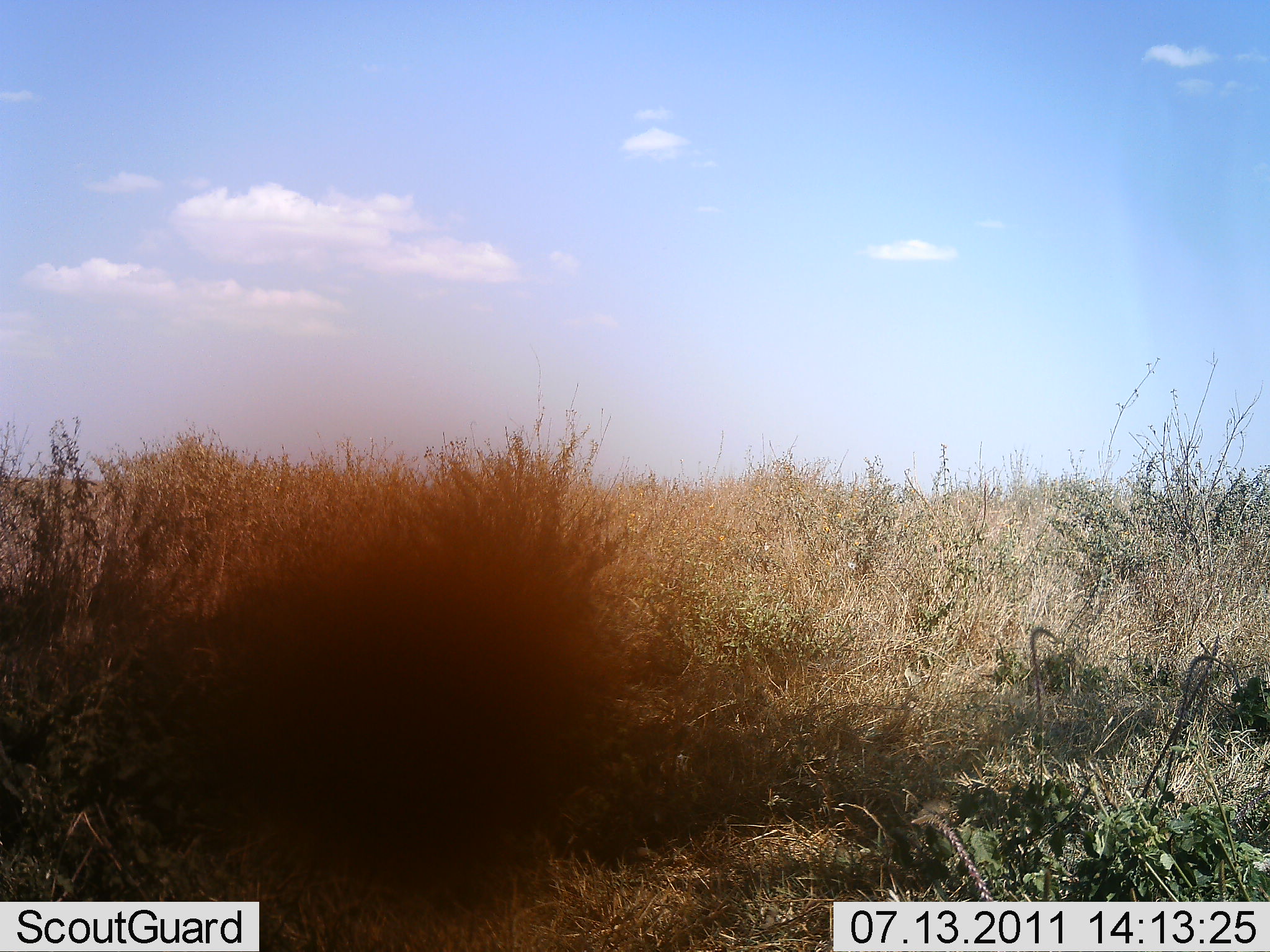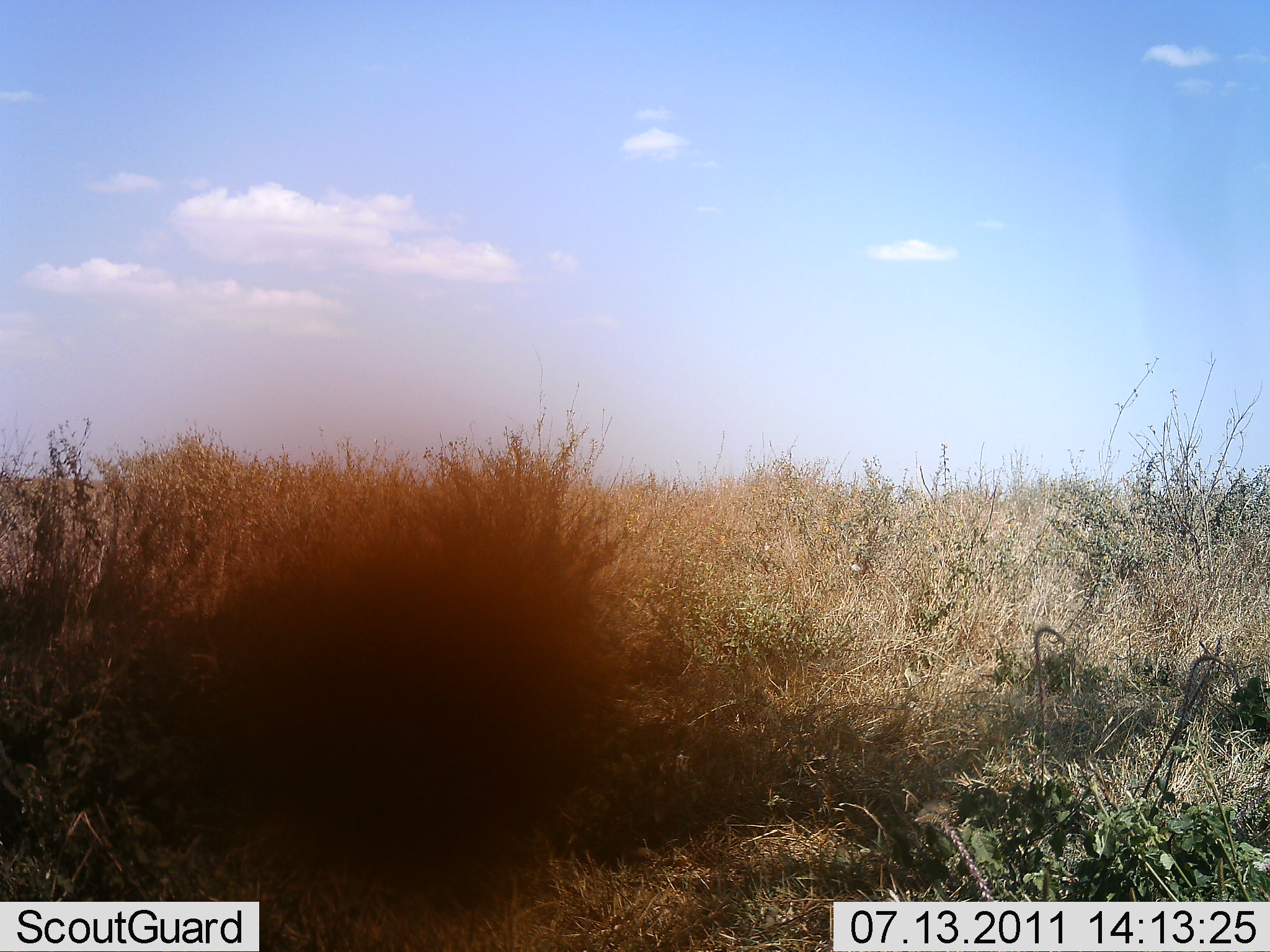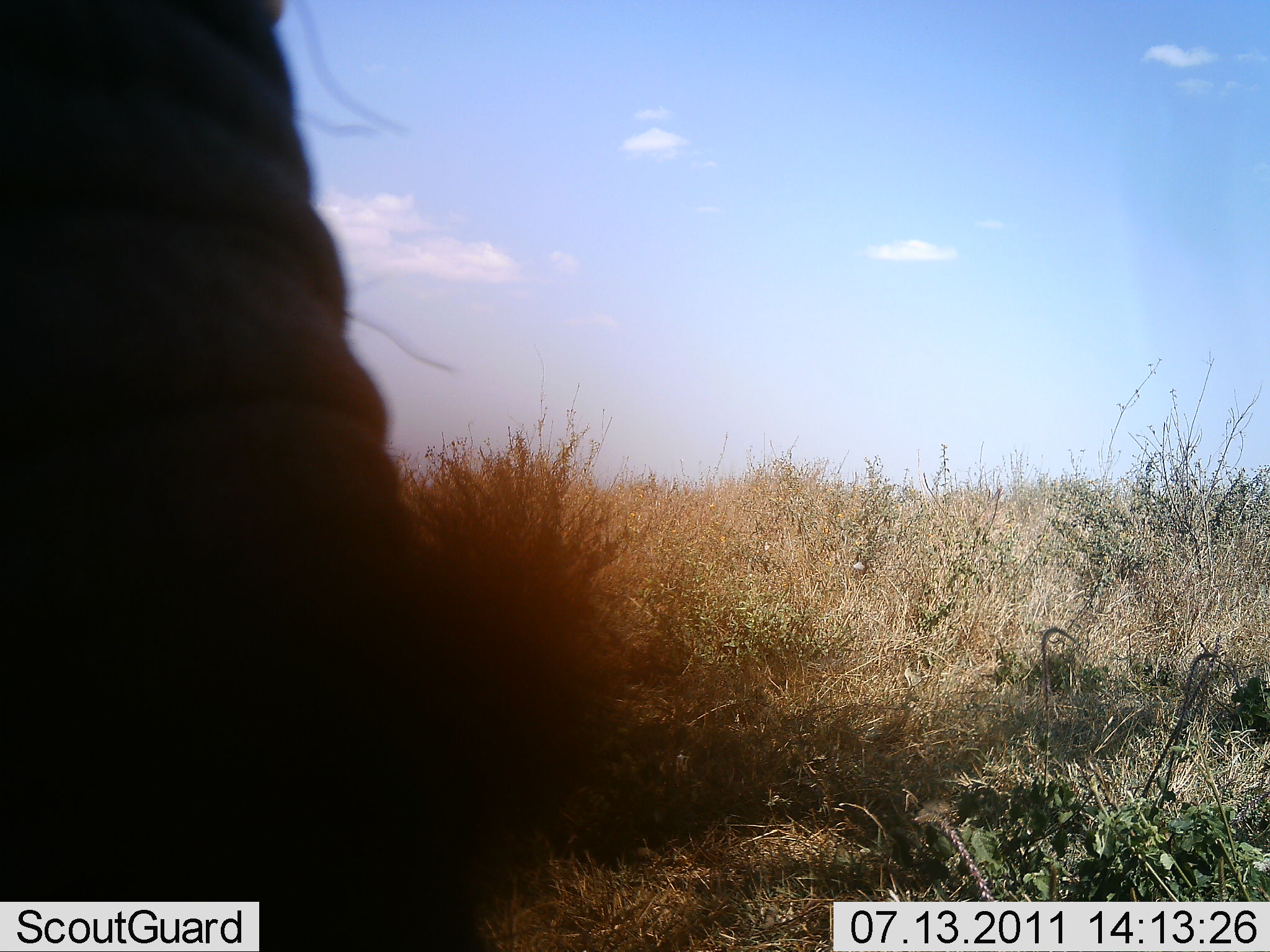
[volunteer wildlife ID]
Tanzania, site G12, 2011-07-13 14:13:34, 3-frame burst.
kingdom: Animalia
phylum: Chordata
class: Mammalia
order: Proboscidea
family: Elephantidae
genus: Loxodonta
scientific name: Loxodonta africana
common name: african bush elephant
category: elephant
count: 1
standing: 30%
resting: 0%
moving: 70%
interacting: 0%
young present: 0%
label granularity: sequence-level